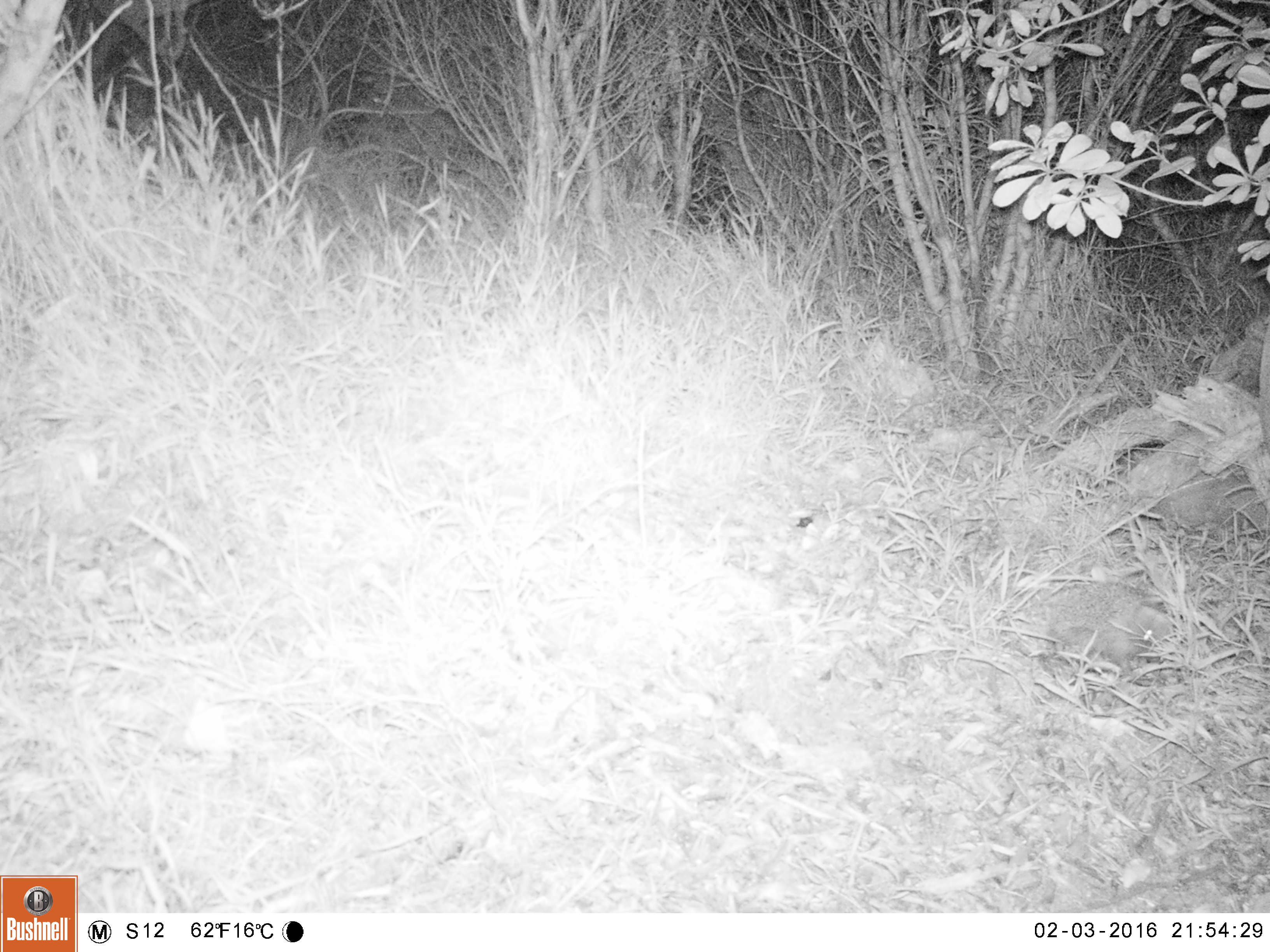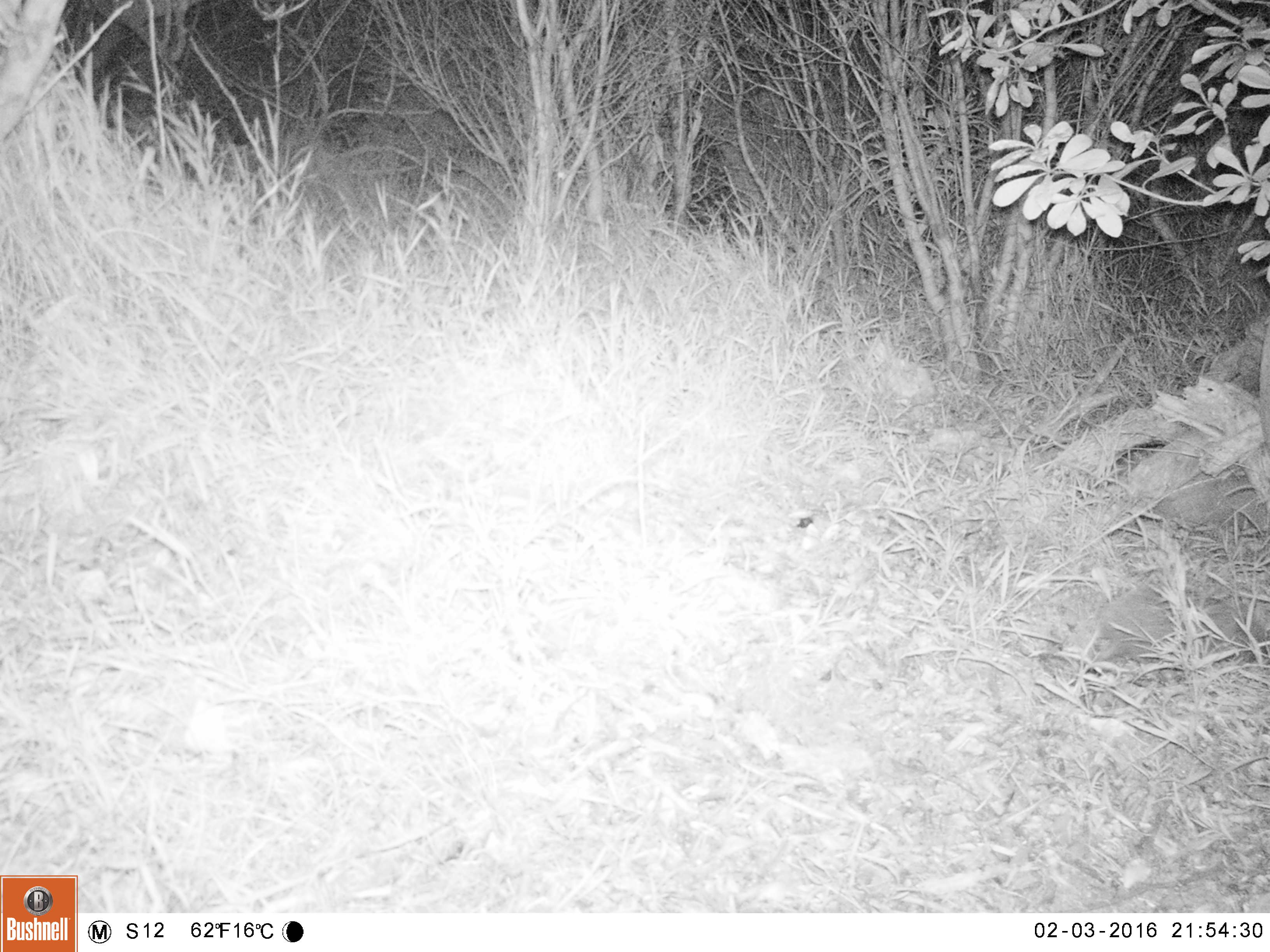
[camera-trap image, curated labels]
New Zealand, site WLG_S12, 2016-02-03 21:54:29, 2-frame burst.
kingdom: Animalia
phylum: Chordata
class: Mammalia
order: Eulipotyphla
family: Erinaceidae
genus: Erinaceus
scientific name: Erinaceus europaeus europaeus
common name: european hedgehog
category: hedgehog